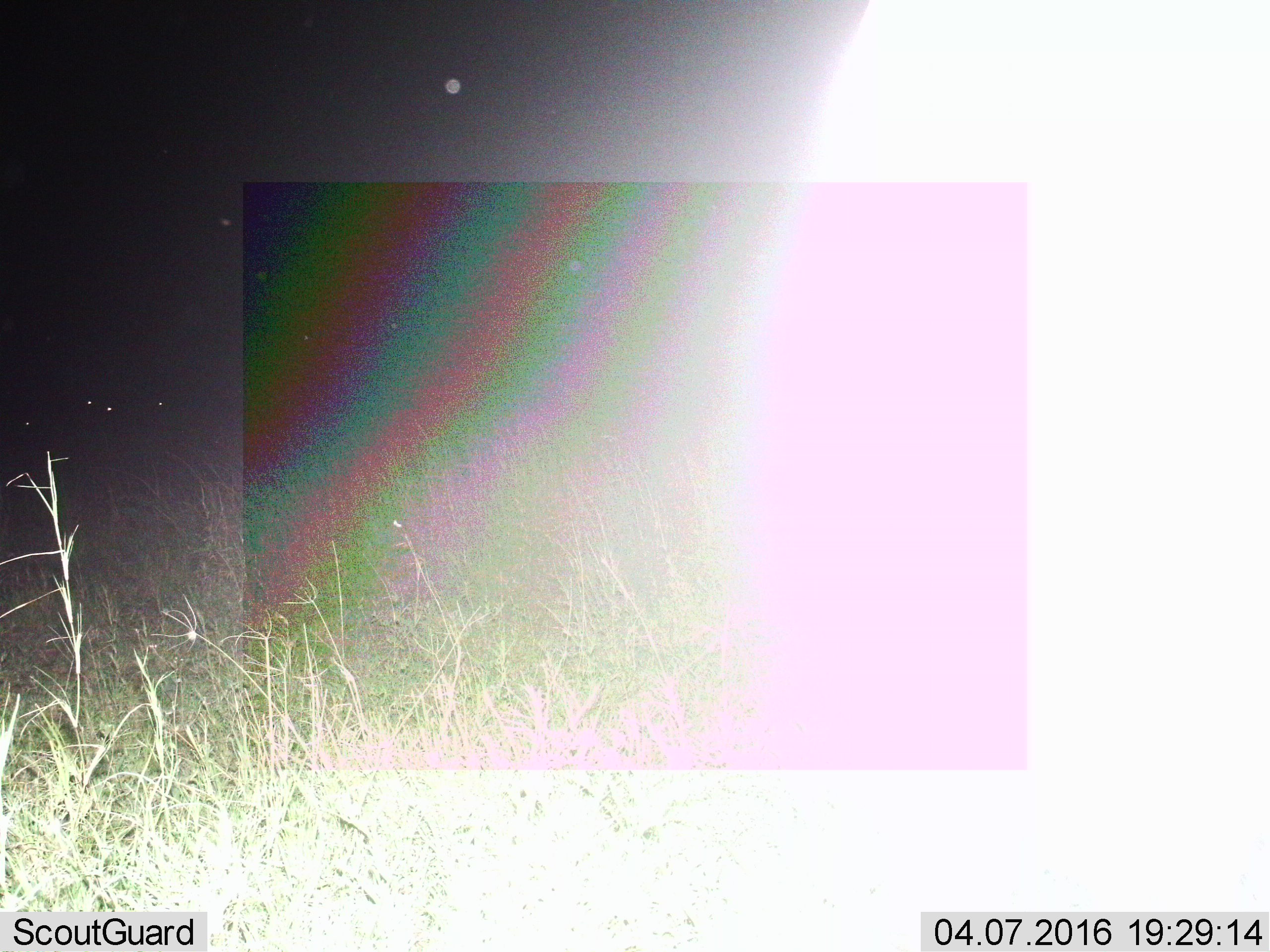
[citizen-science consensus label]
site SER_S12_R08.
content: unidentified animal